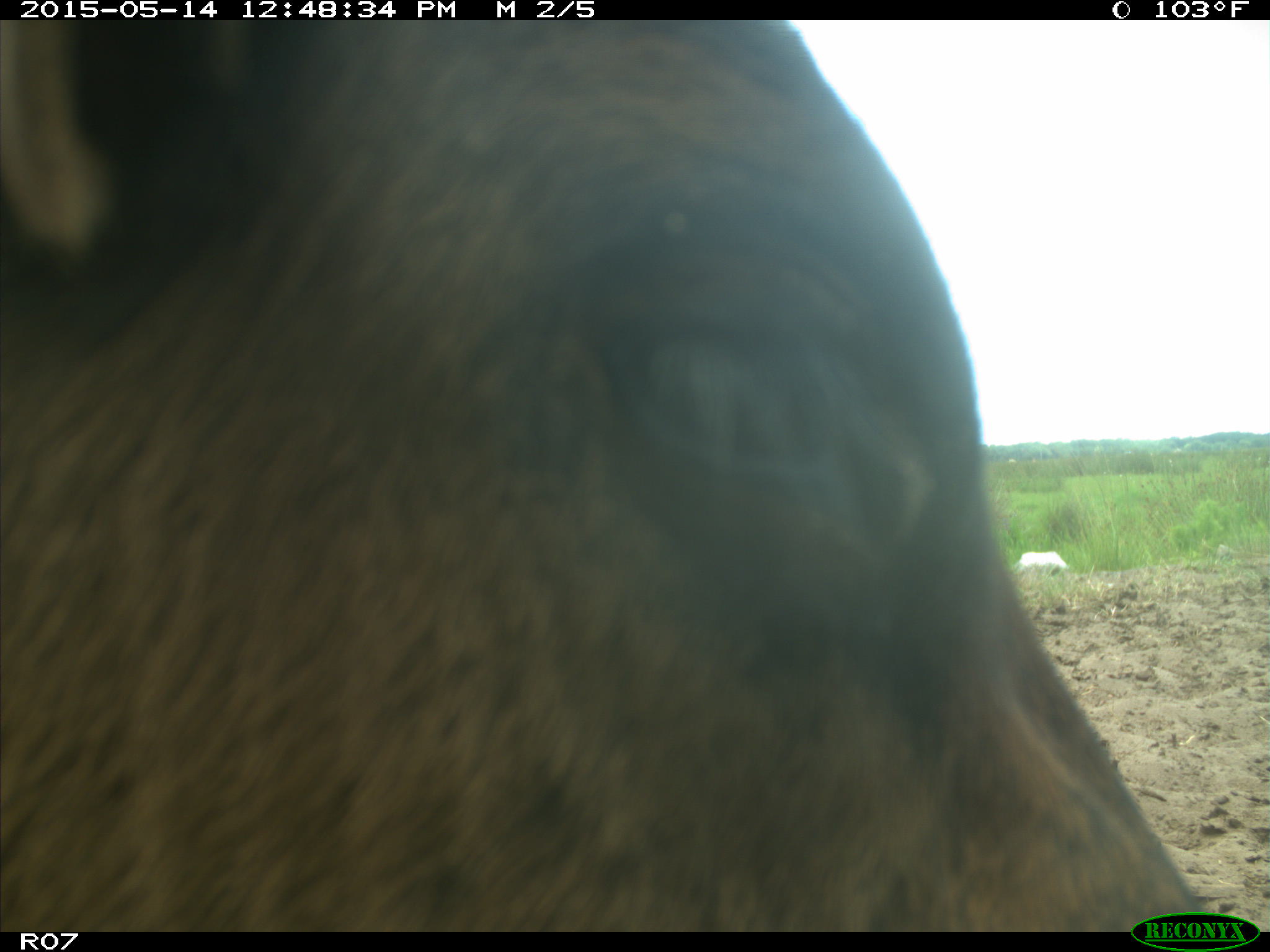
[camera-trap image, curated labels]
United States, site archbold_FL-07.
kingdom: Animalia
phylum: Chordata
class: Mammalia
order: Artiodactyla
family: Bovidae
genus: Bos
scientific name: Bos taurus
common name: domestic cow